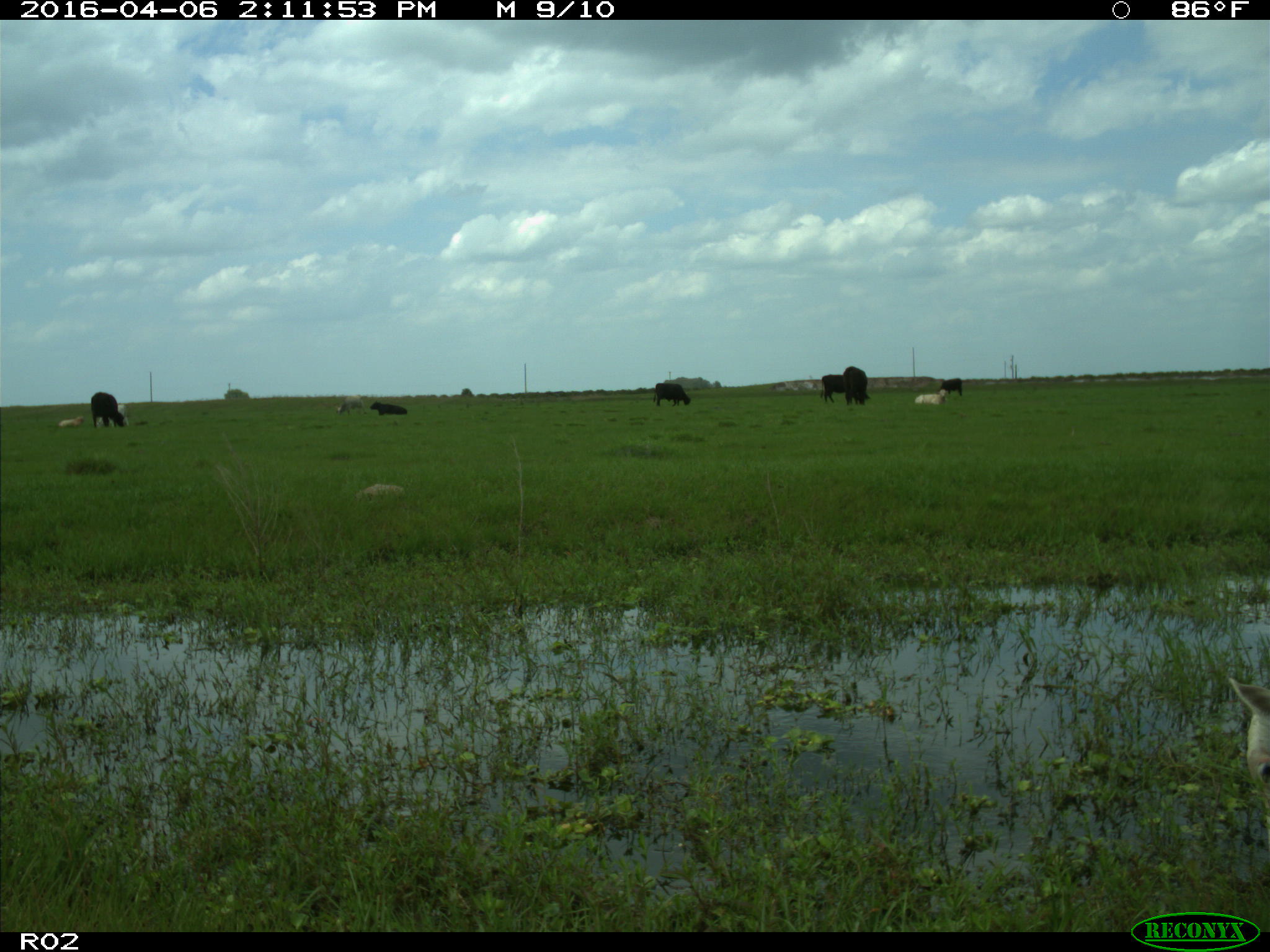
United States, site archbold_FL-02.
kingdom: Animalia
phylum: Chordata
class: Mammalia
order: Artiodactyla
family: Bovidae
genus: Bos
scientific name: Bos taurus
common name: domestic cow